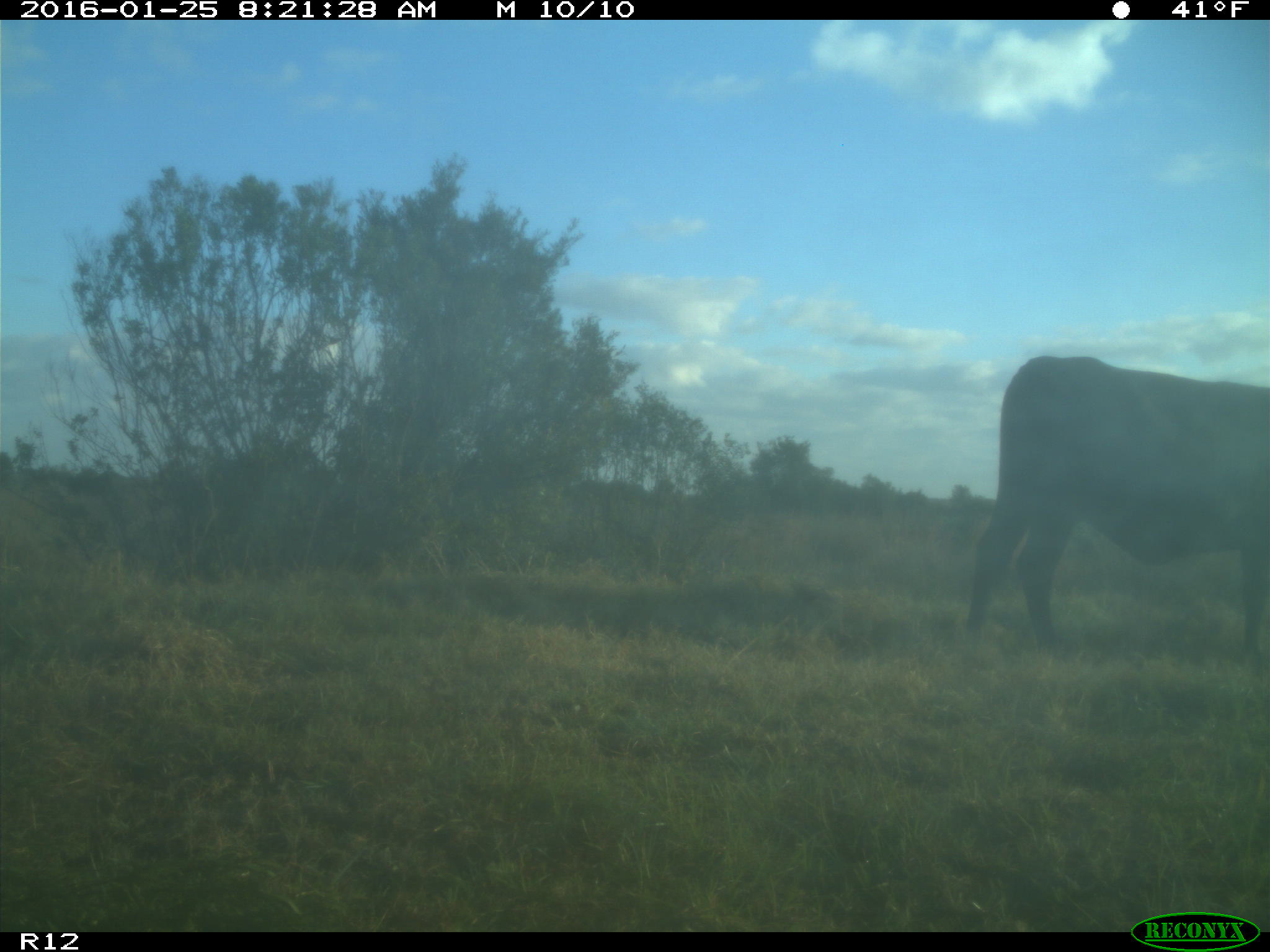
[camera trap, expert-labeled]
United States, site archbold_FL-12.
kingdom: Animalia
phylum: Chordata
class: Mammalia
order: Artiodactyla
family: Bovidae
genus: Bos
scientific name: Bos taurus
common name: domestic cow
Bos taurus (domestic cow).